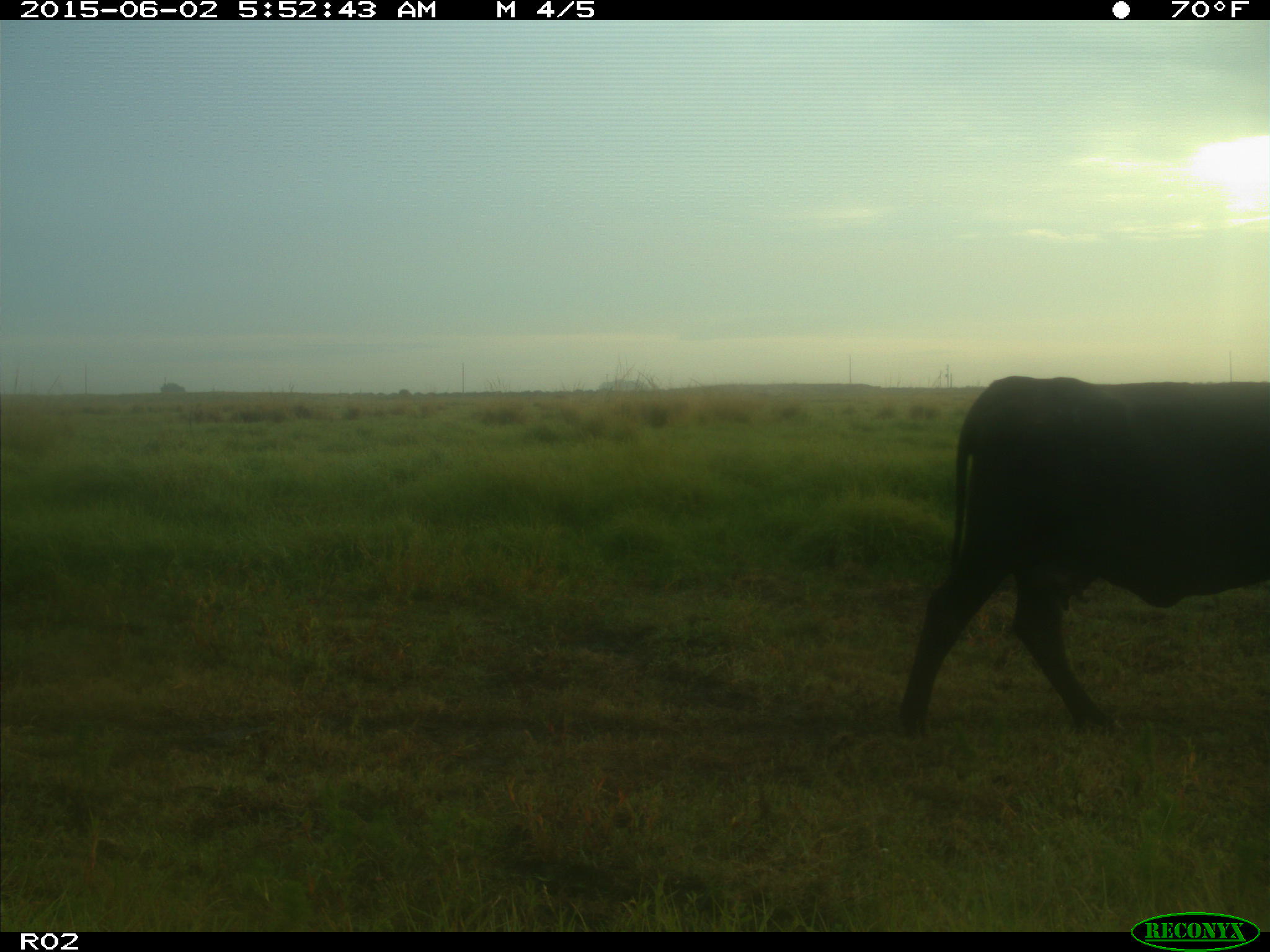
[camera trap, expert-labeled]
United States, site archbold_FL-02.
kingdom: Animalia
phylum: Chordata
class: Mammalia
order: Artiodactyla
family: Bovidae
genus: Bos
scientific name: Bos taurus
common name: domestic cow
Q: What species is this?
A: Bos taurus (domestic cow).